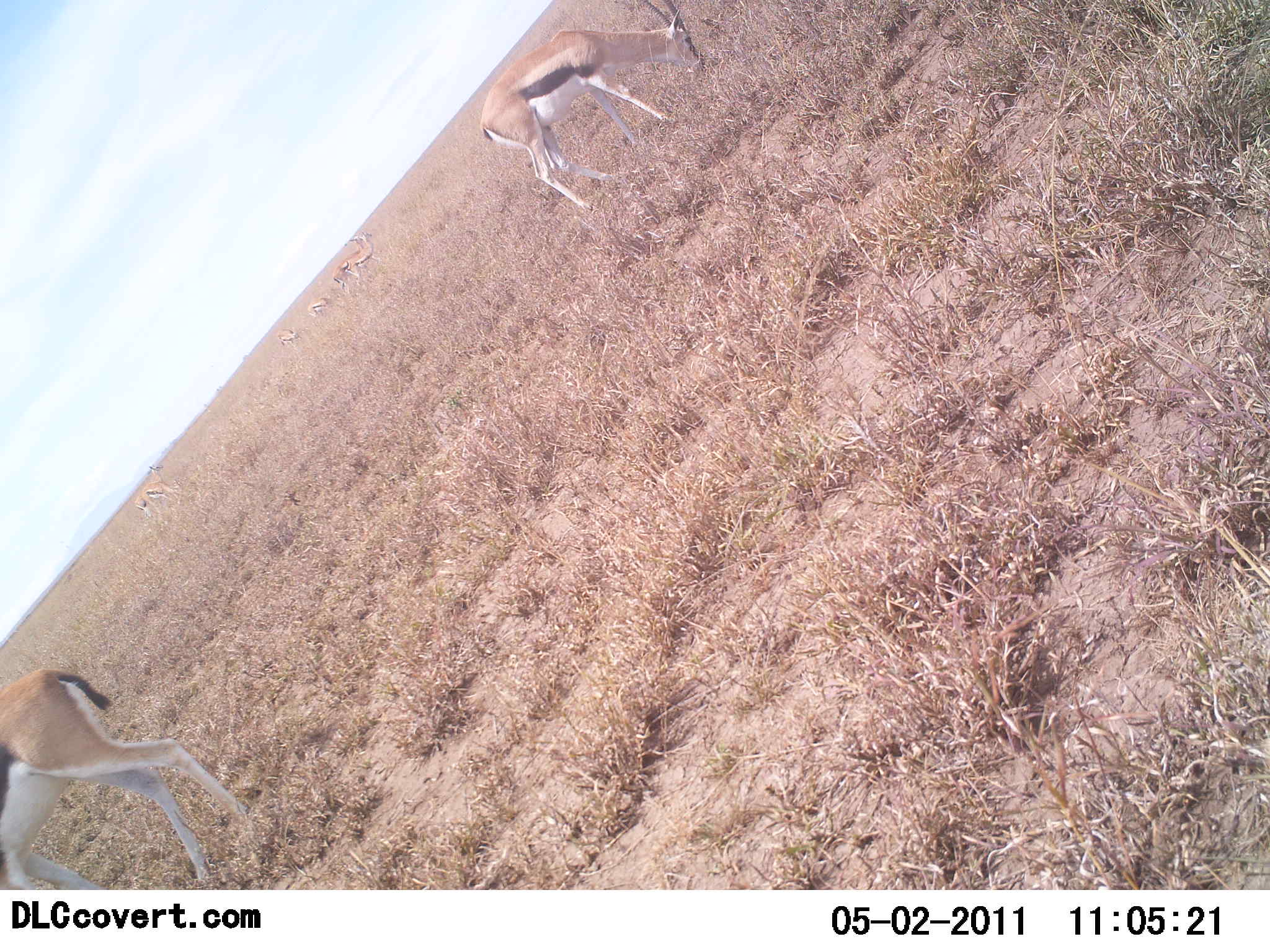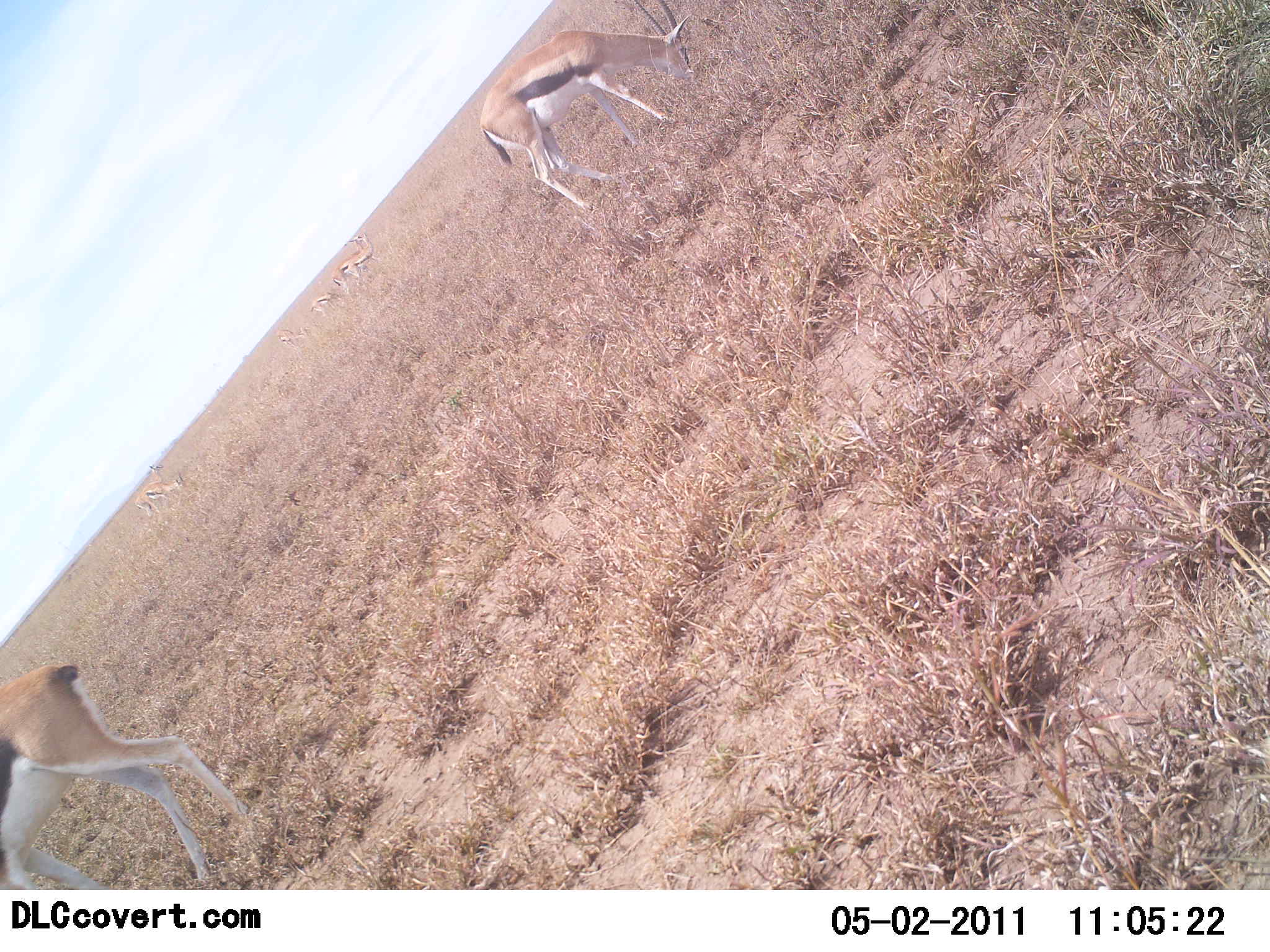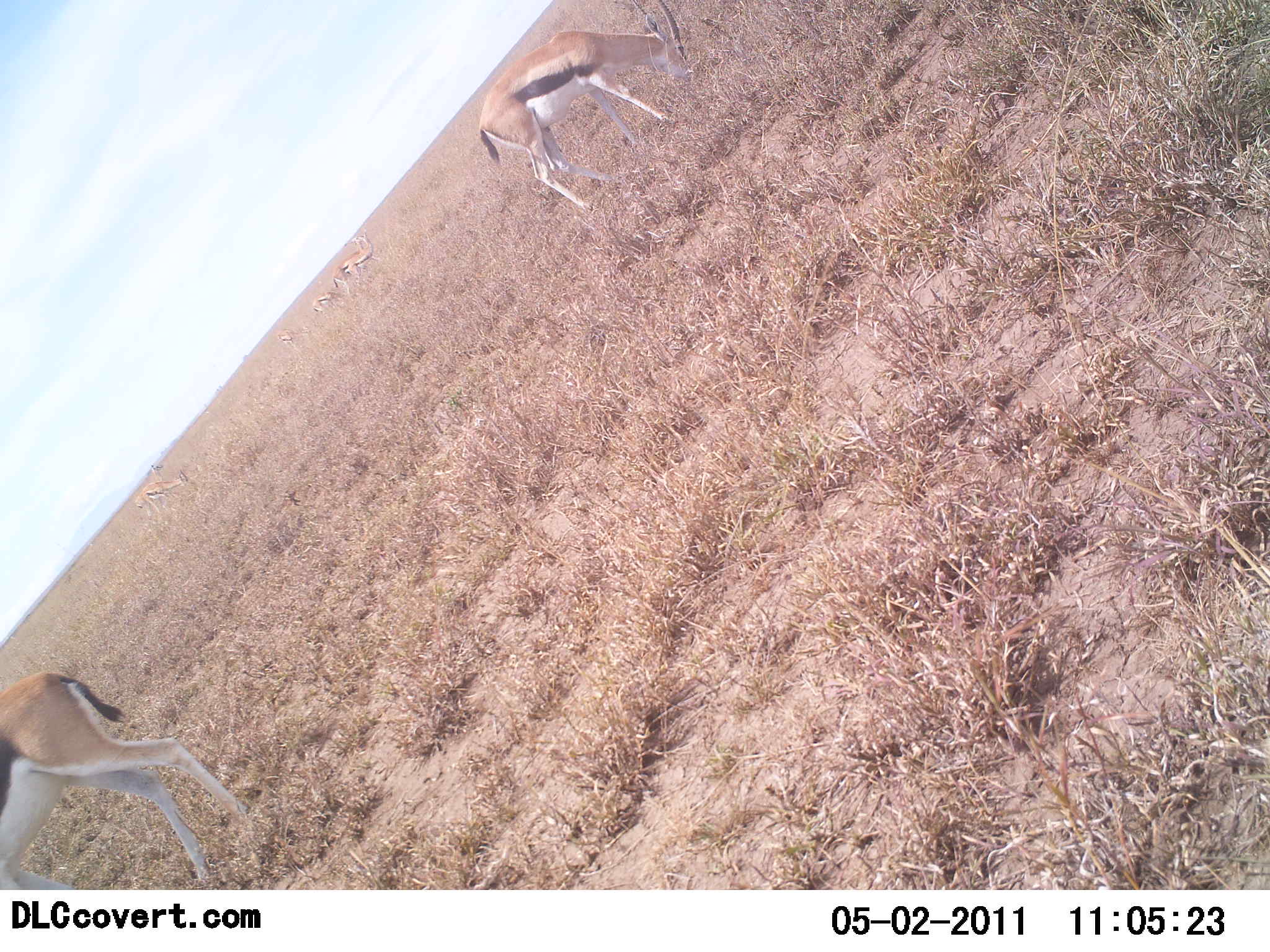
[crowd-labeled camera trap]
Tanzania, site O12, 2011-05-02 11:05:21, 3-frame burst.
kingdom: Animalia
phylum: Chordata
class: Mammalia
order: Artiodactyla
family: Bovidae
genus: Eudorcas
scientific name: Eudorcas thomsonii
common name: thomson's gazelle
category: gazellethomsons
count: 6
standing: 7%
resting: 0%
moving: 14%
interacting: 0%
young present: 0%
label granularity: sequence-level